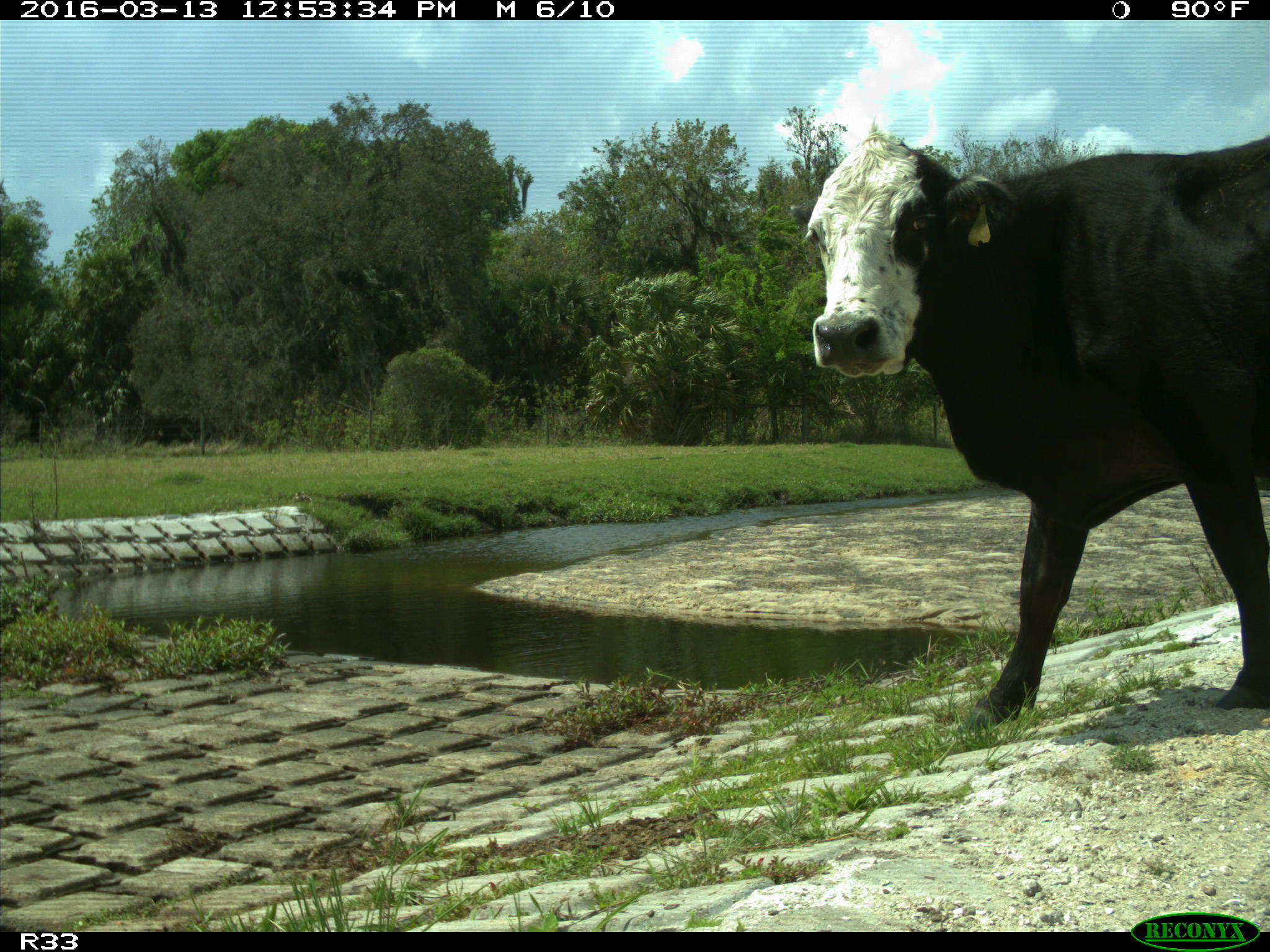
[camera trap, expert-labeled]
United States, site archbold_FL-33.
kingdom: Animalia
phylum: Chordata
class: Mammalia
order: Artiodactyla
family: Bovidae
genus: Bos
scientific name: Bos taurus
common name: domestic cow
Bos taurus (domestic cow).